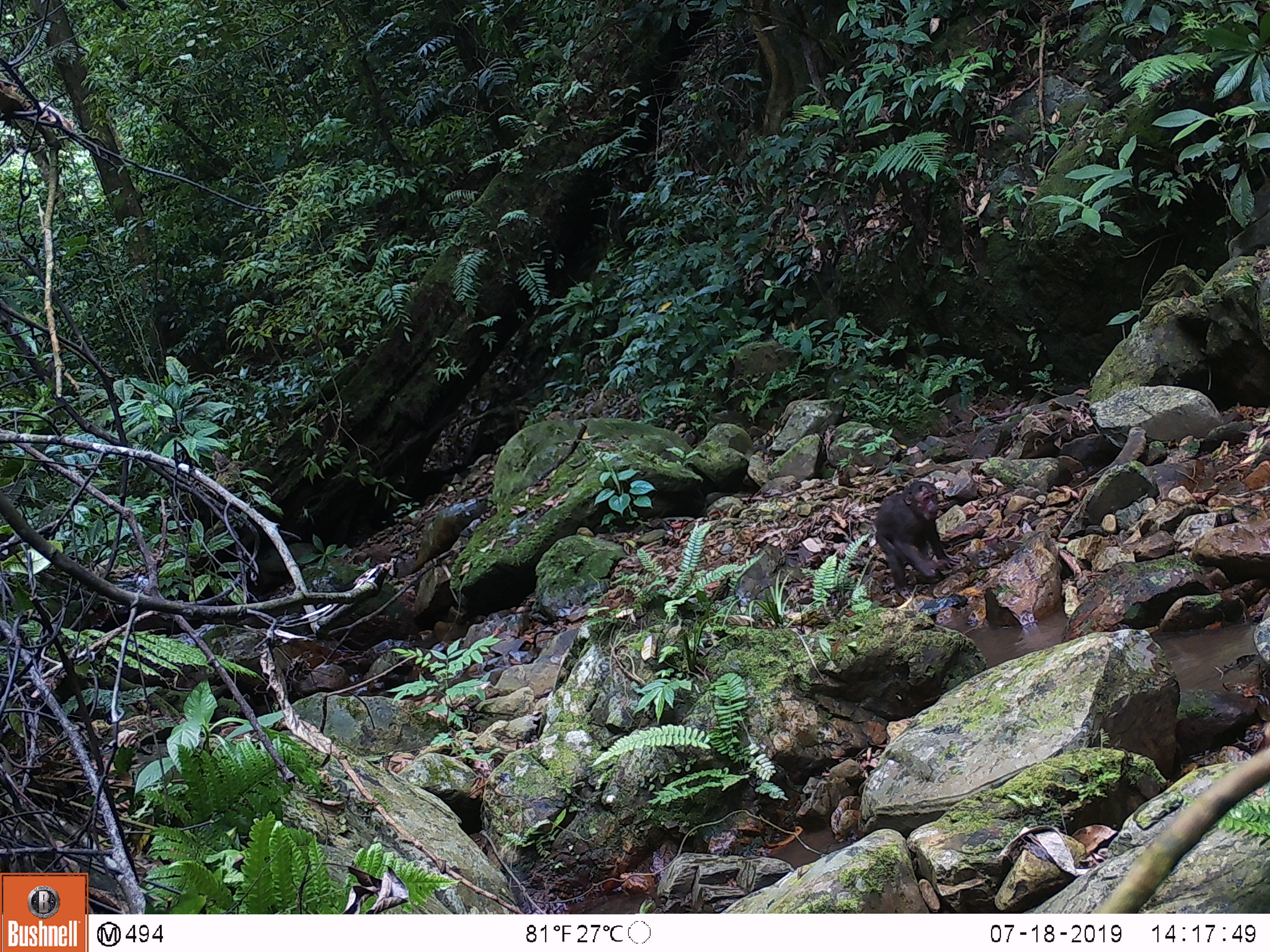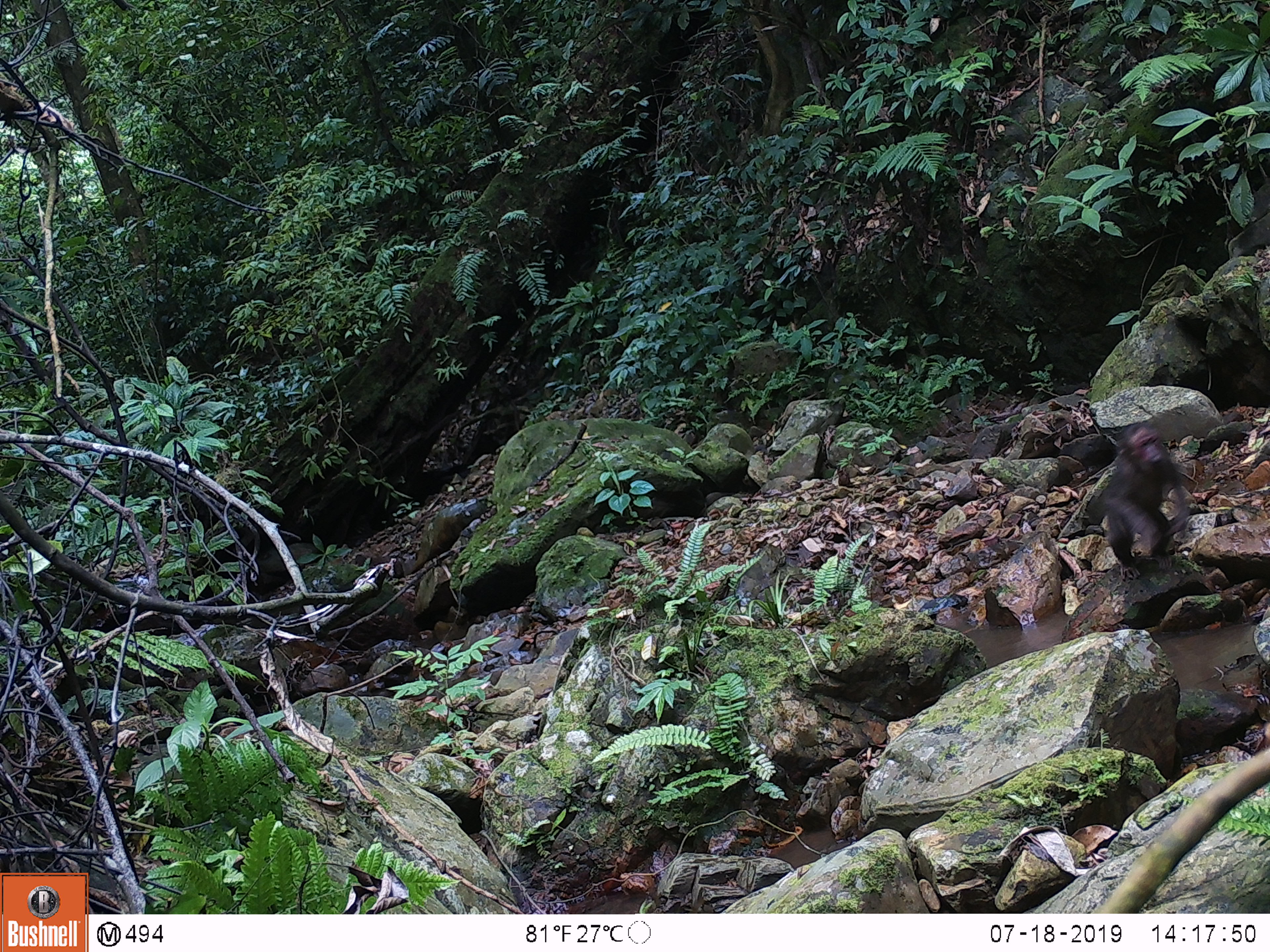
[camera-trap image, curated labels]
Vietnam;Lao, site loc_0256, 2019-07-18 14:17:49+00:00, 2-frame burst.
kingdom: Animalia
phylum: Chordata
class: Mammalia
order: Primates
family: Cercopithecidae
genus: Macaca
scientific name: Macaca arctoides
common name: stump-tailed macaque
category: stump tailed macaque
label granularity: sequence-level